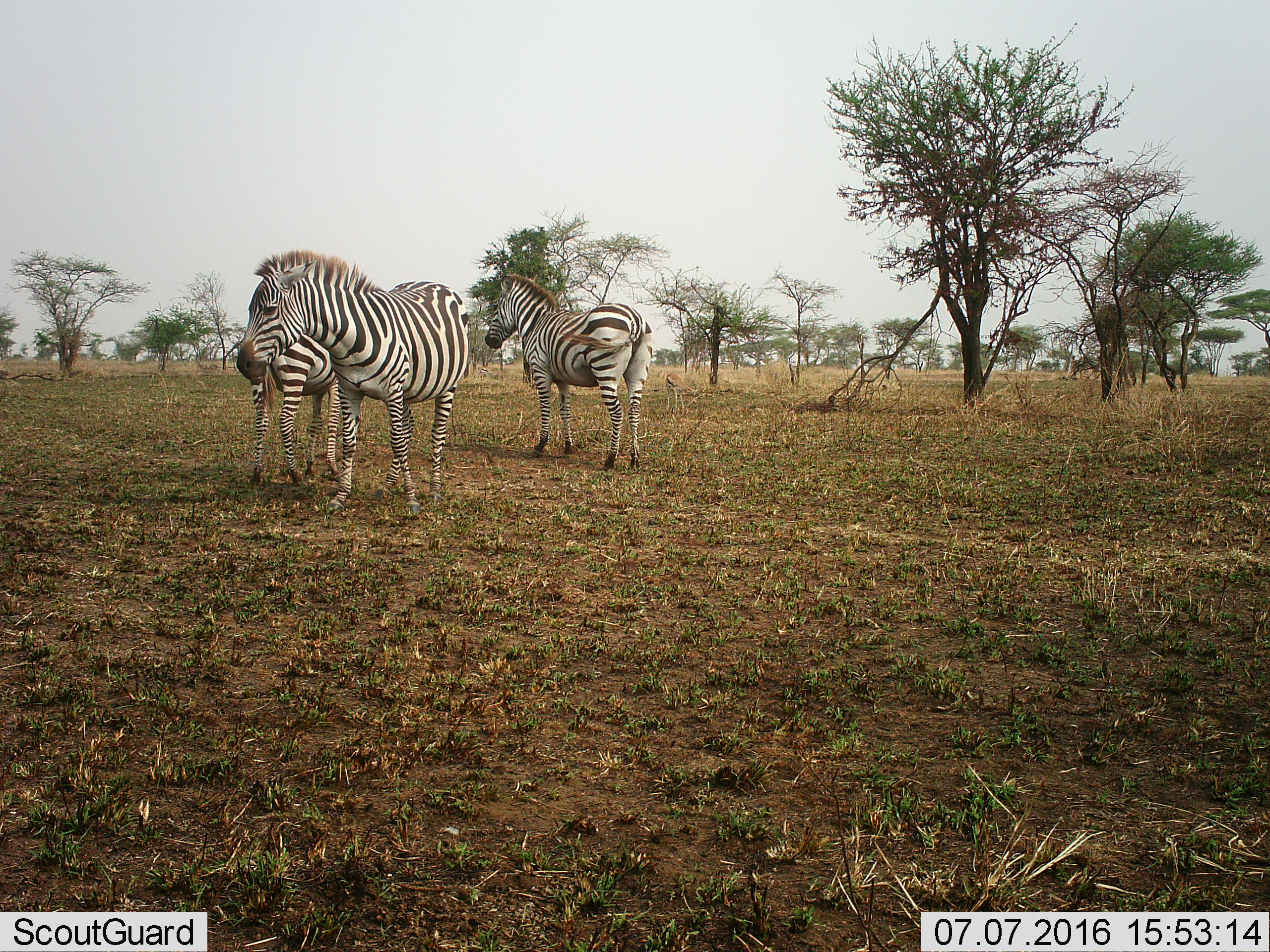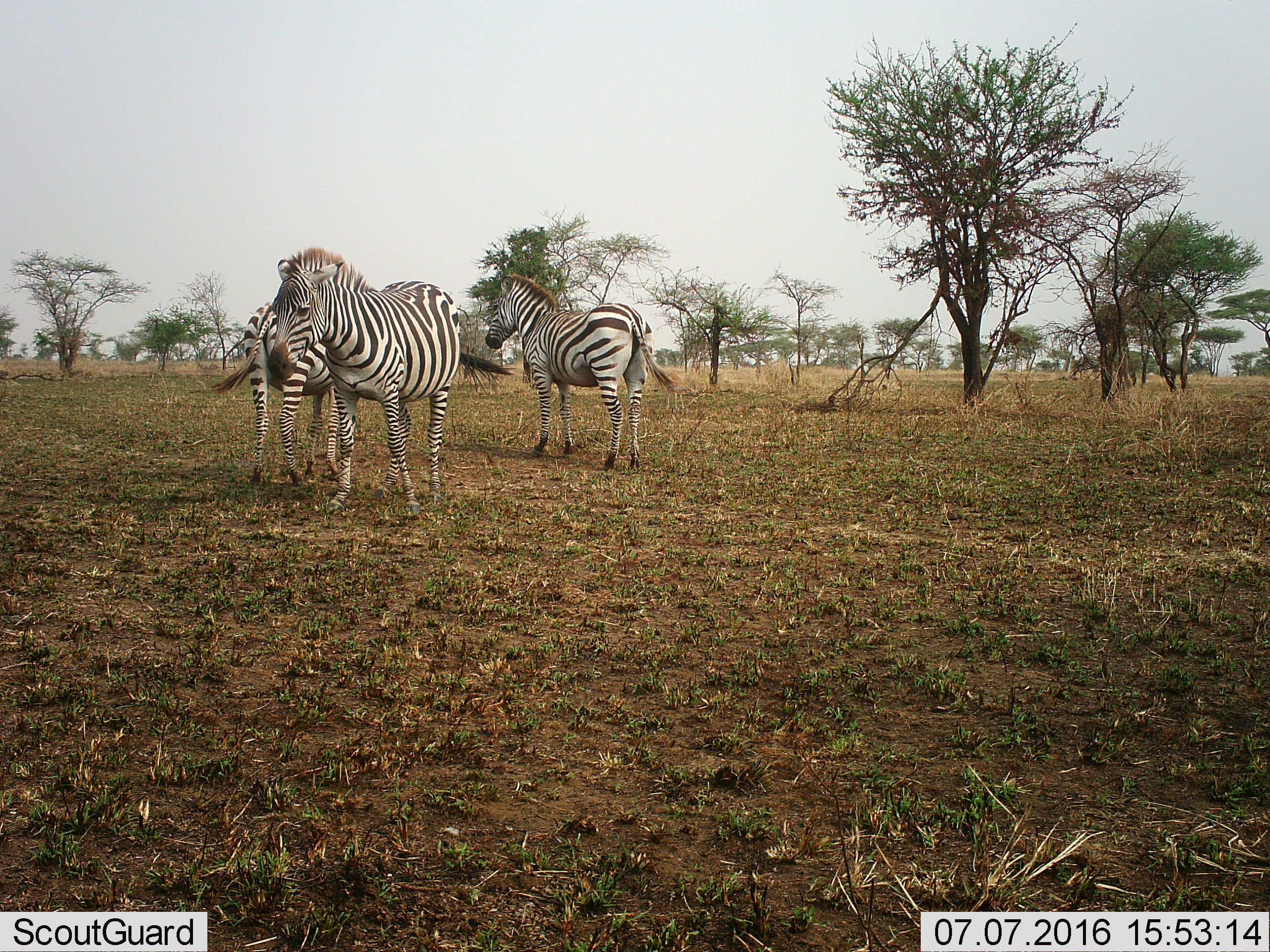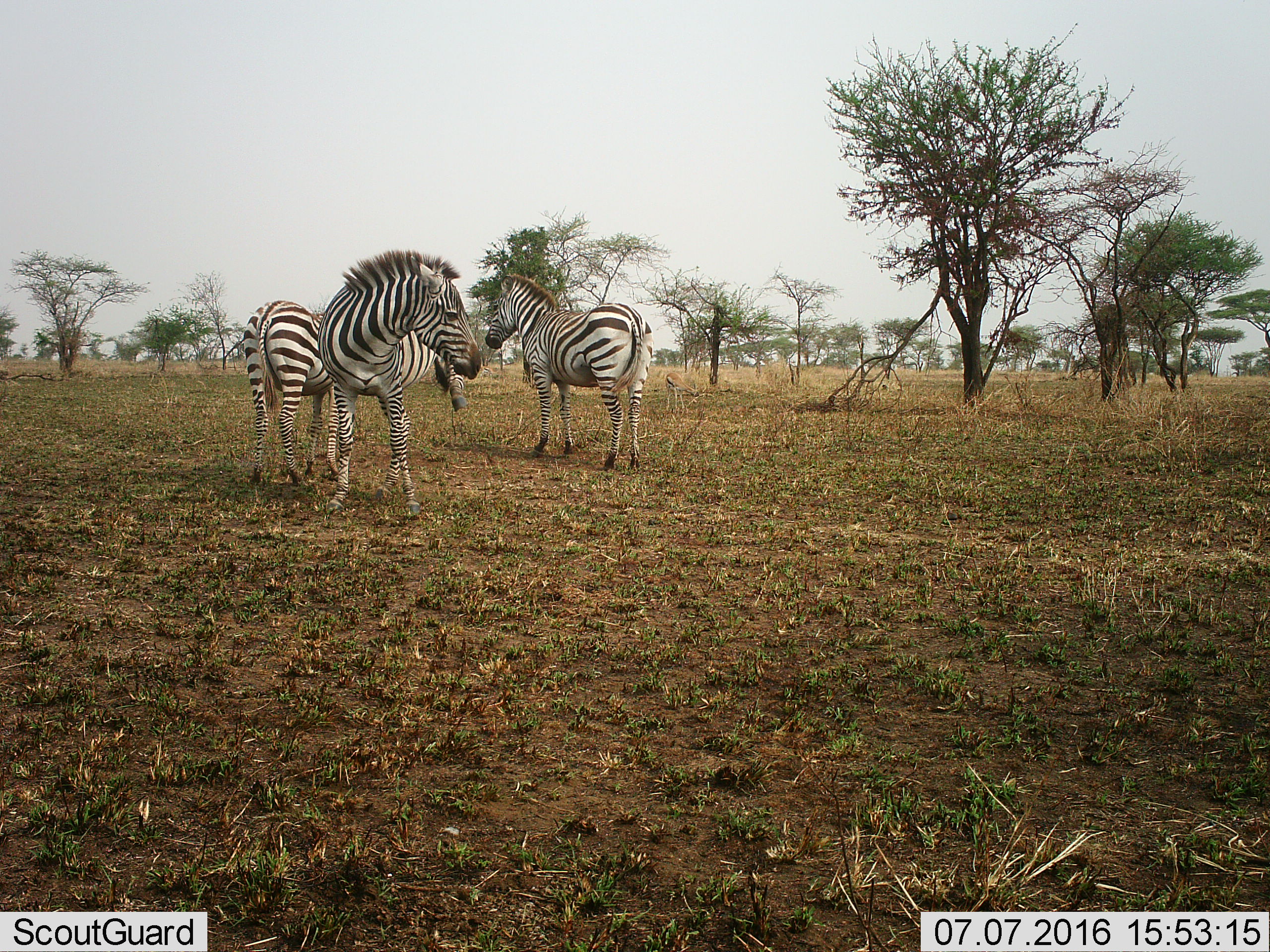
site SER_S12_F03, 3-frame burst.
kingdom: Animalia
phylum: Chordata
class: Mammalia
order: Perissodactyla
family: Equidae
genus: Equus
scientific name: Equus quagga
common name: plains zebra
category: zebraplains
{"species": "zebraplains (plains zebra) (Equus quagga)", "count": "3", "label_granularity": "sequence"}